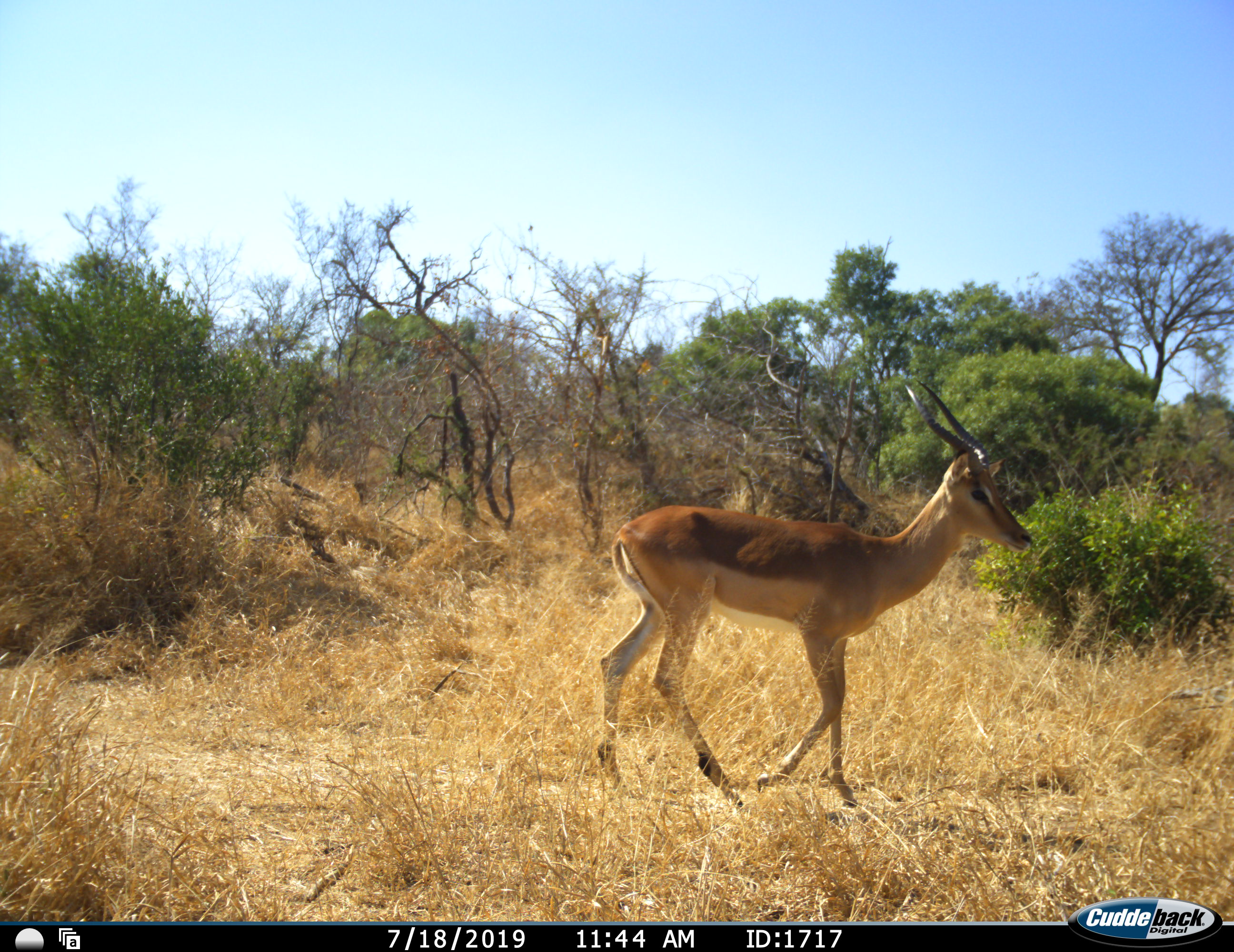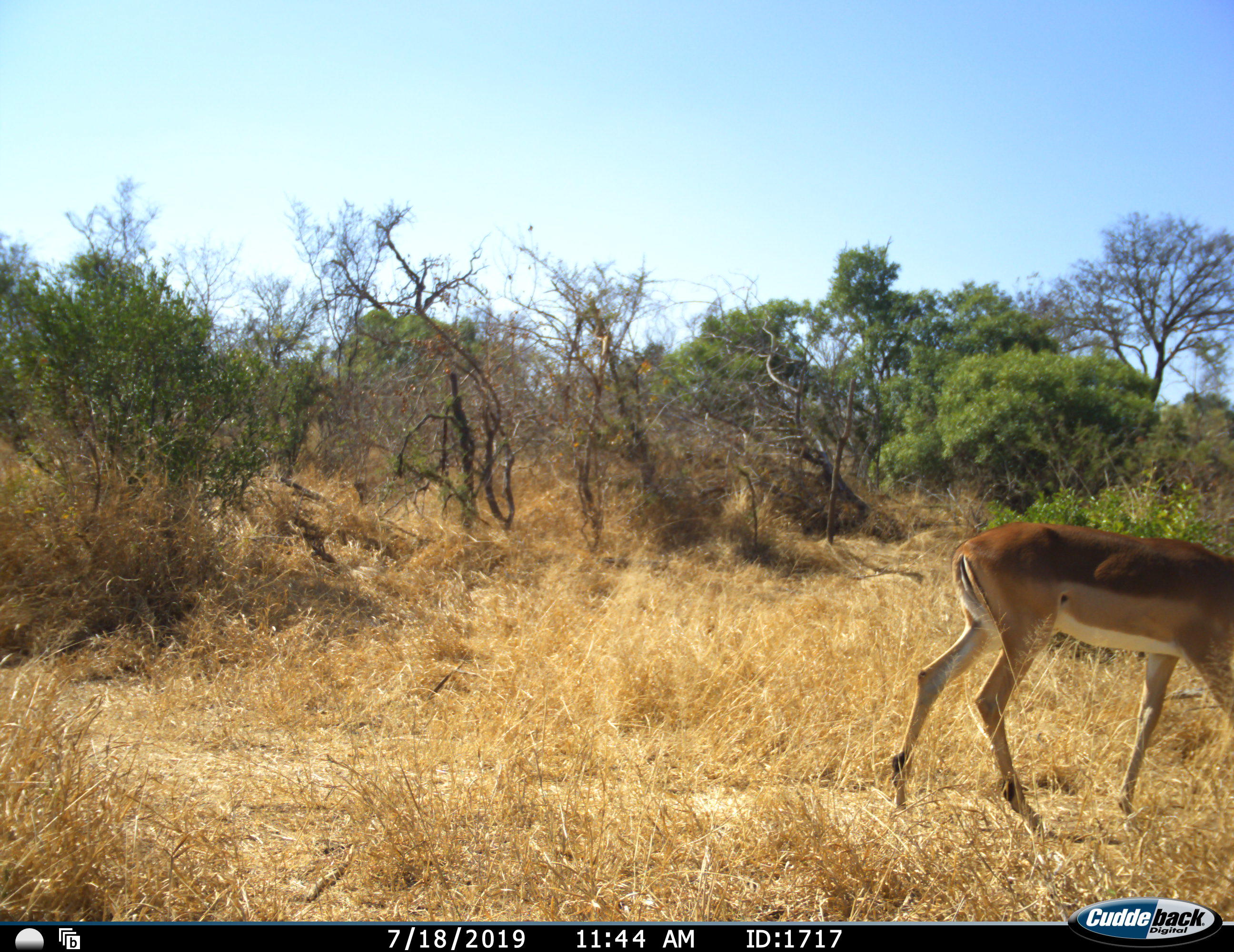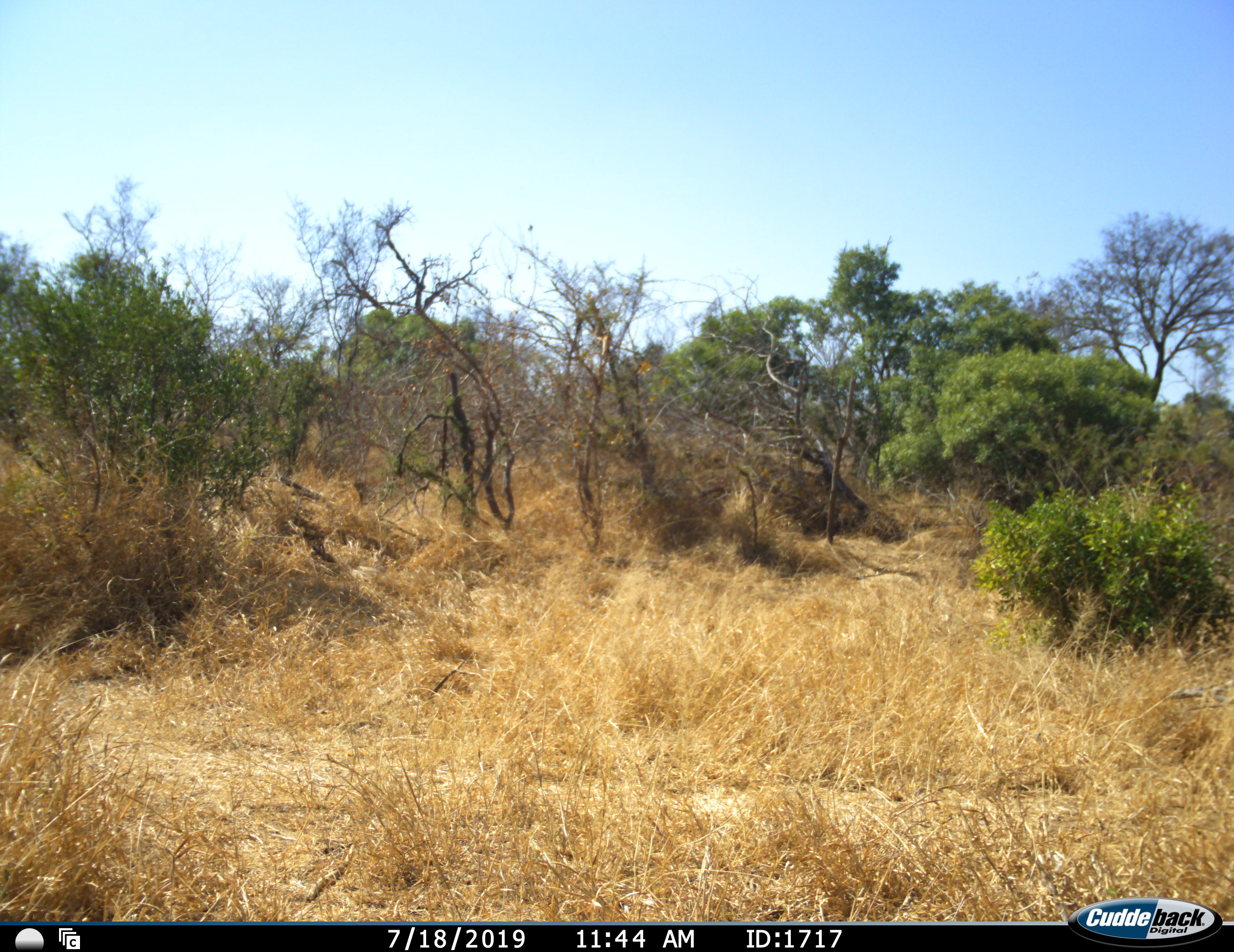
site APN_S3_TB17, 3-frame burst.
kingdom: Animalia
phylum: Chordata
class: Mammalia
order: Artiodactyla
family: Bovidae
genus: Aepyceros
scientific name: Aepyceros melampus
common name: impala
Impala (Aepyceros melampus), count 1. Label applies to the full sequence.